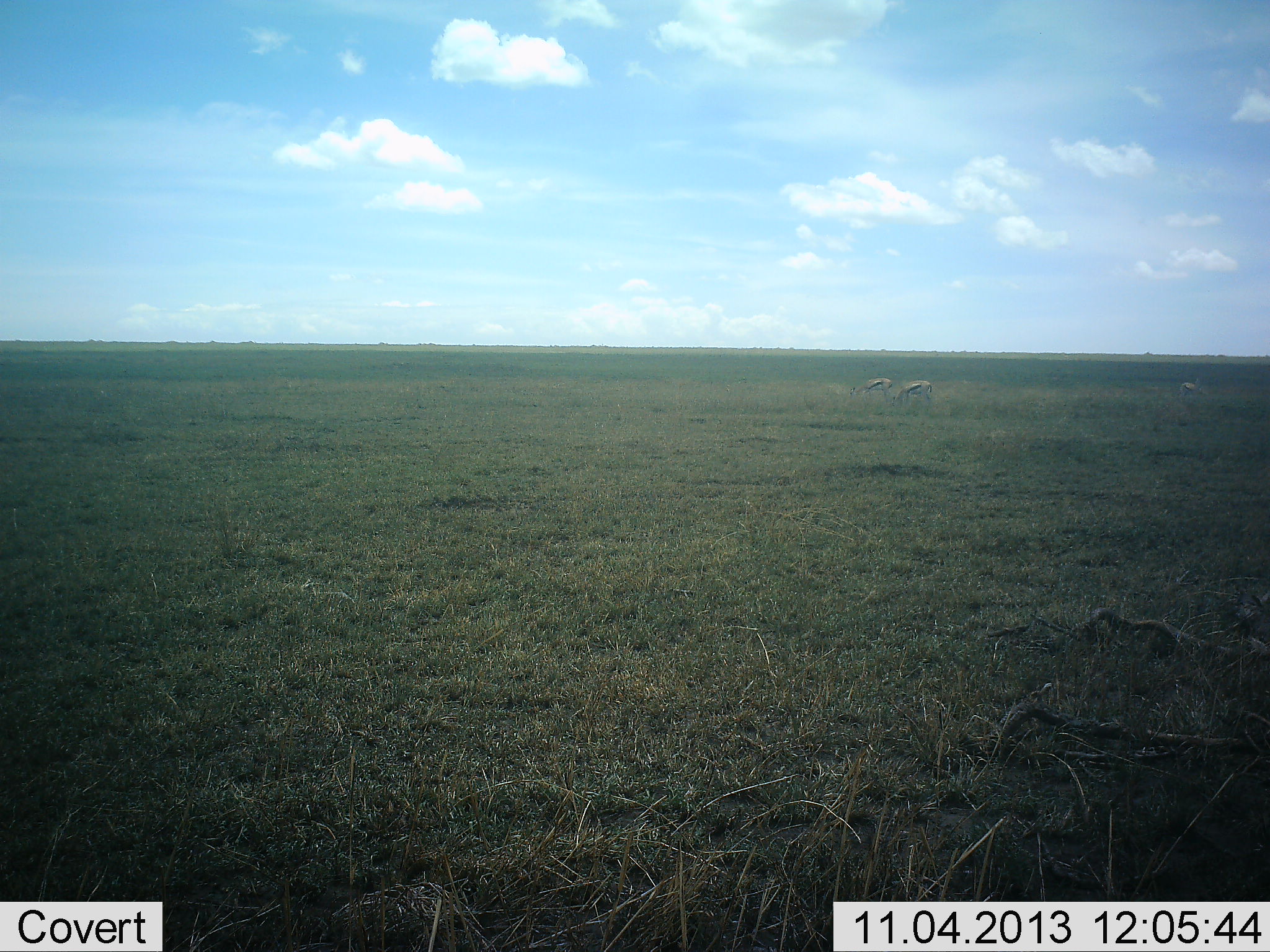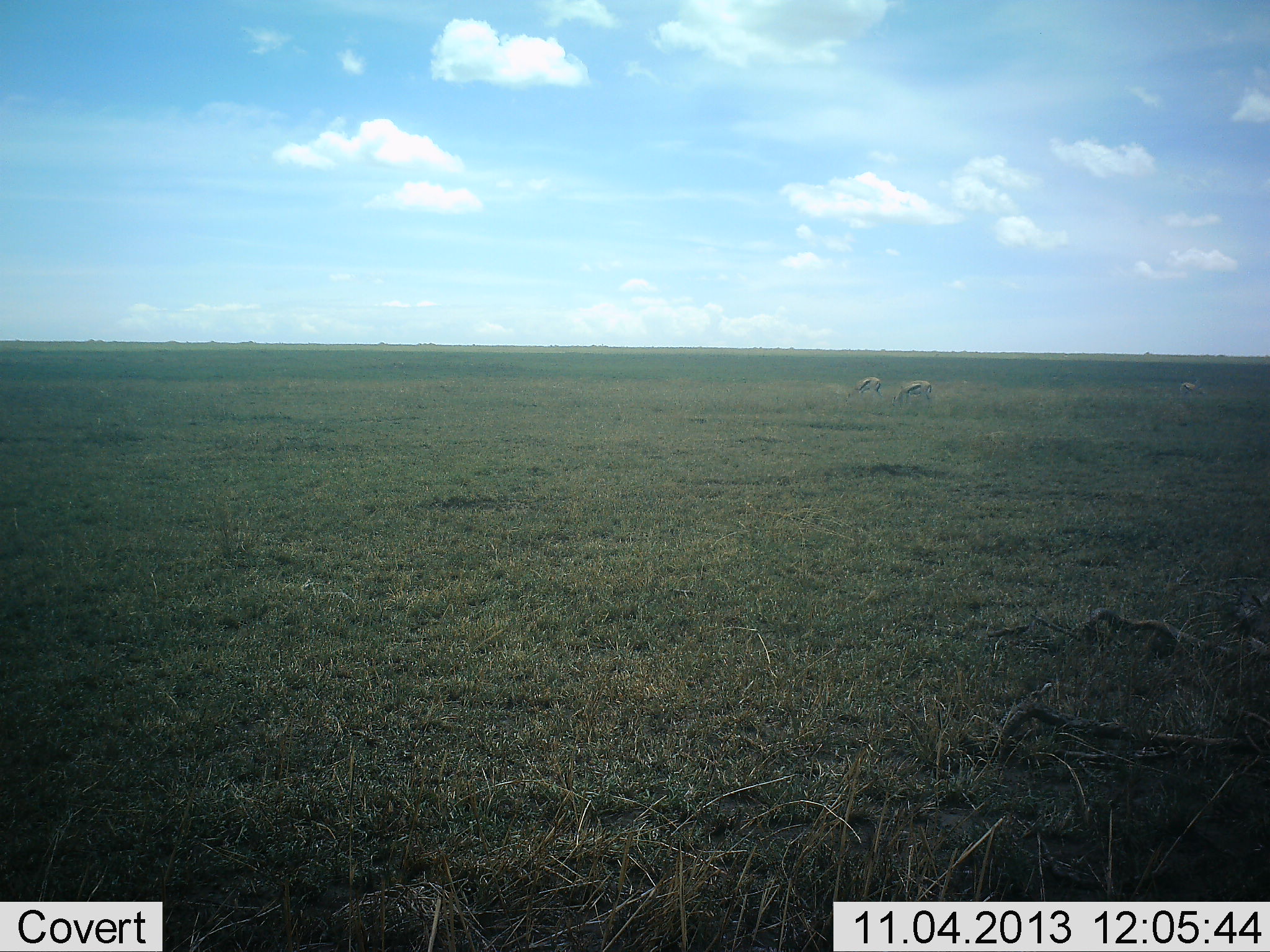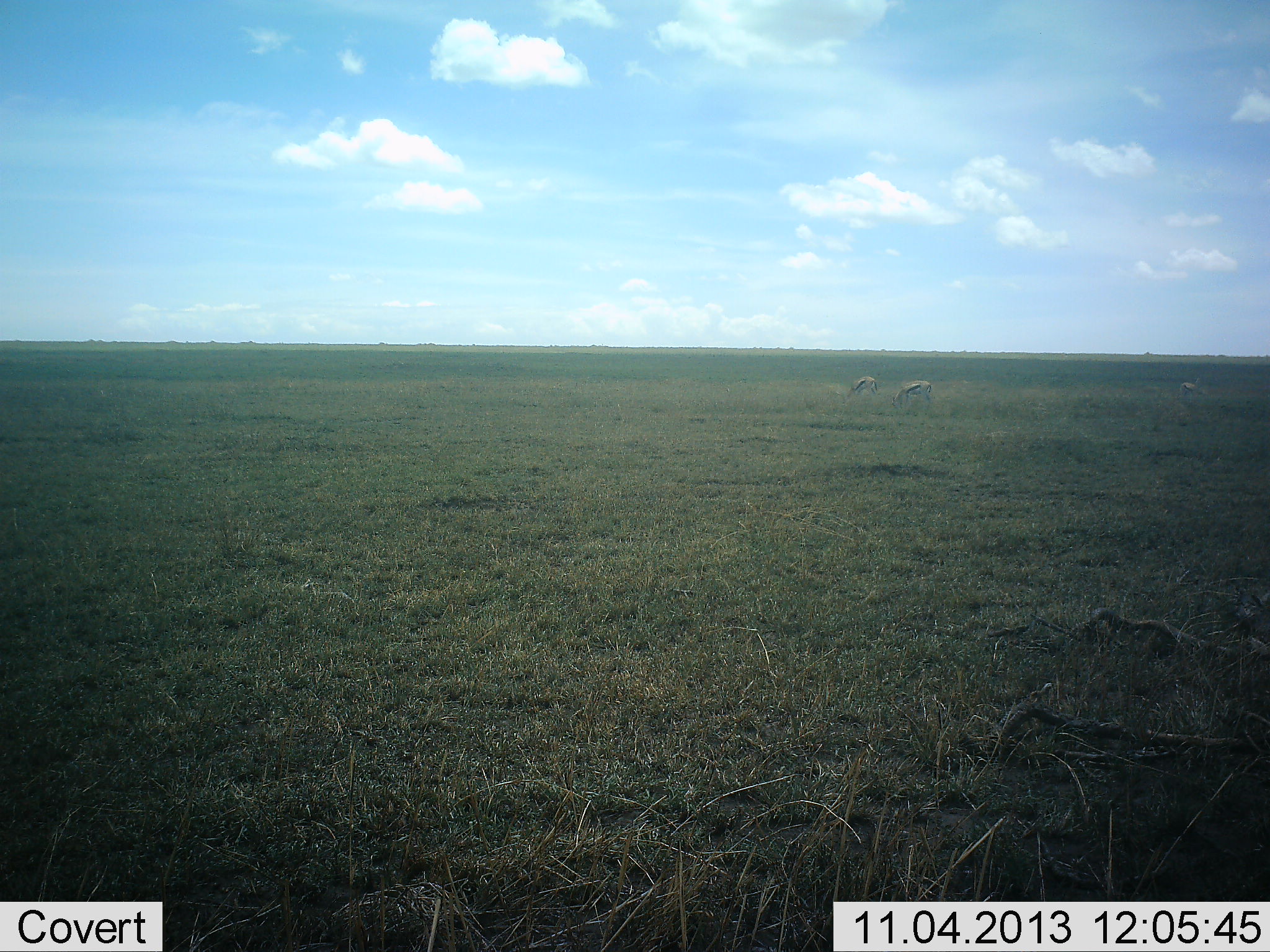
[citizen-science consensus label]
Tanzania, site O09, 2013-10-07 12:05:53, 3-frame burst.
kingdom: Animalia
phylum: Chordata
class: Mammalia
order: Artiodactyla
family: Bovidae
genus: Eudorcas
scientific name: Eudorcas thomsonii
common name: thomson's gazelle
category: gazellethomsons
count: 3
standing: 53%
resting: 0%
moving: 18%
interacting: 0%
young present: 0%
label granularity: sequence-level